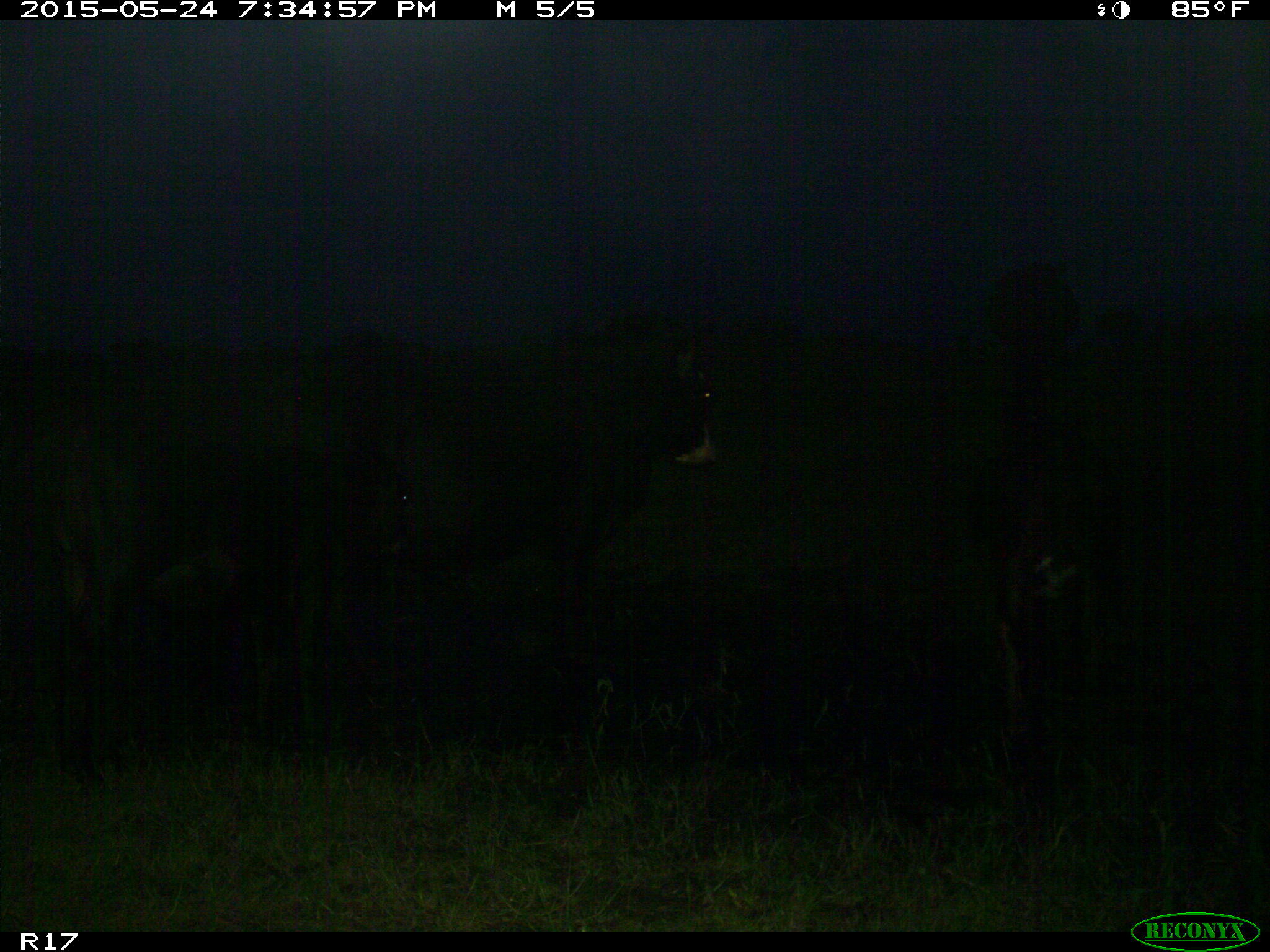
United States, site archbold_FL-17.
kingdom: Animalia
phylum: Chordata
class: Mammalia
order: Artiodactyla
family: Bovidae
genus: Bos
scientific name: Bos taurus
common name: domestic cow